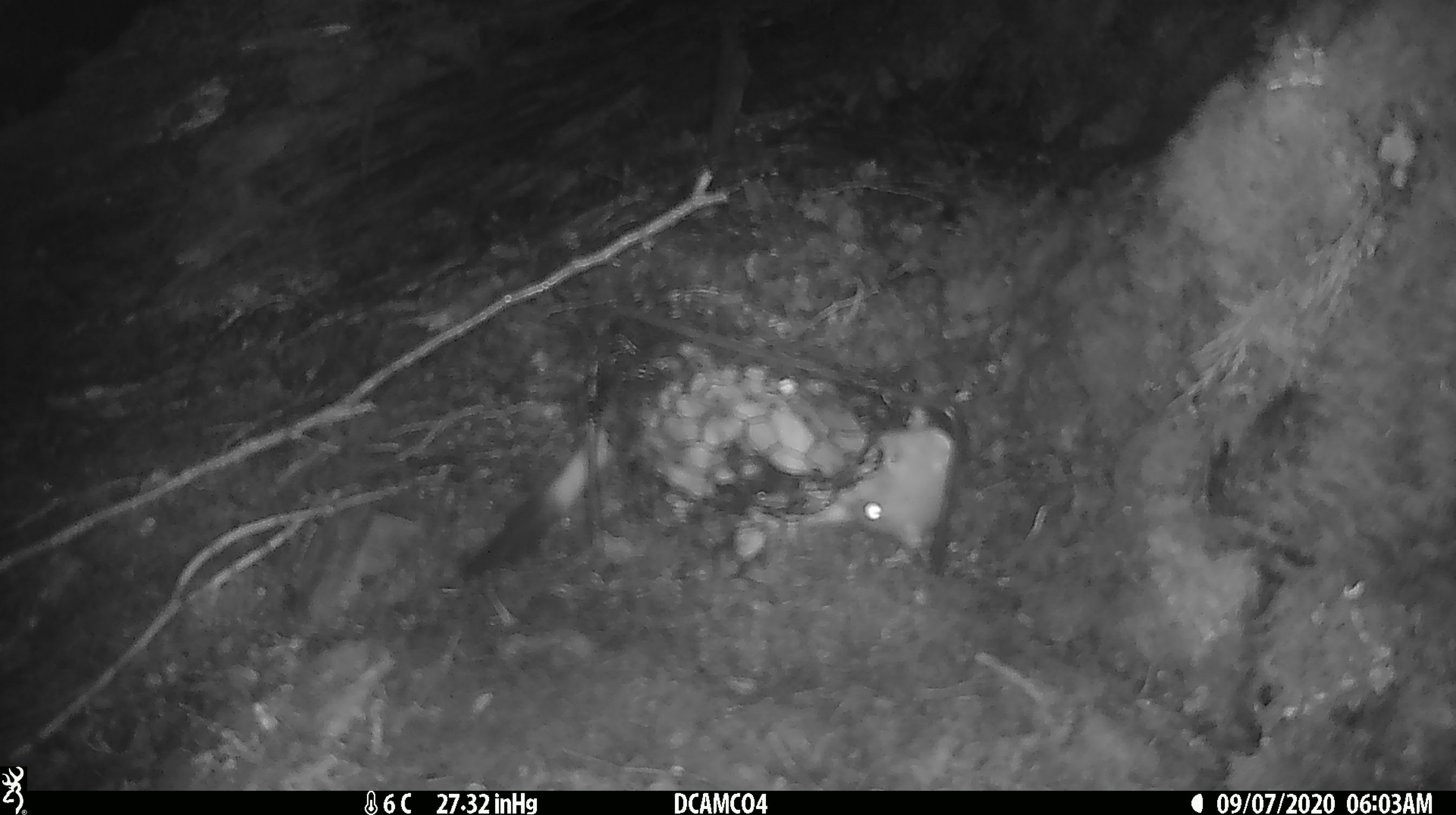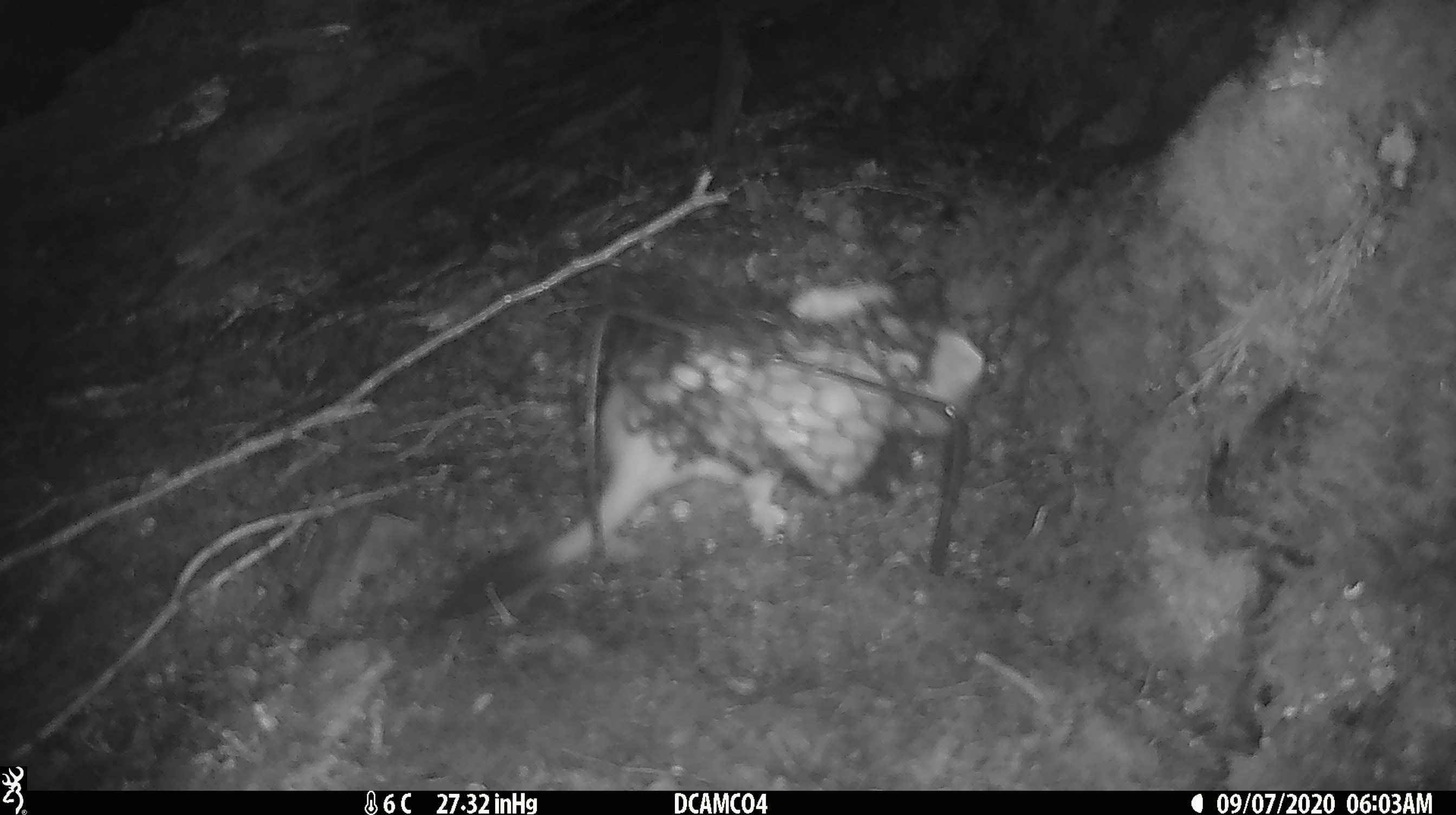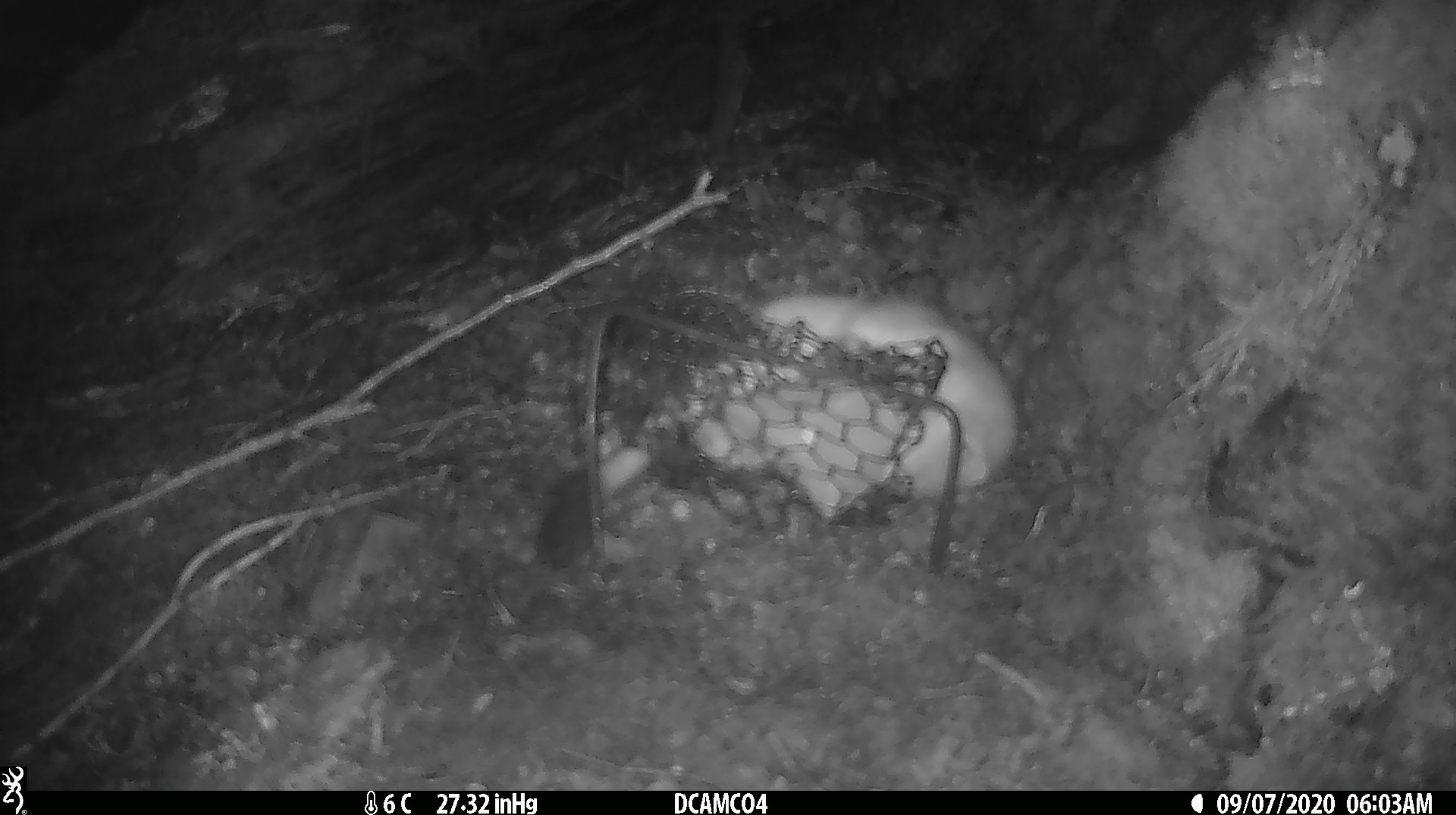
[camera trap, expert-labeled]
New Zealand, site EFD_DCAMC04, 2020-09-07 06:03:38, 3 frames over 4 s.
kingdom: Animalia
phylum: Chordata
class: Mammalia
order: Carnivora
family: Mustelidae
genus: Mustela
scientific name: Mustela erminea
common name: stoat